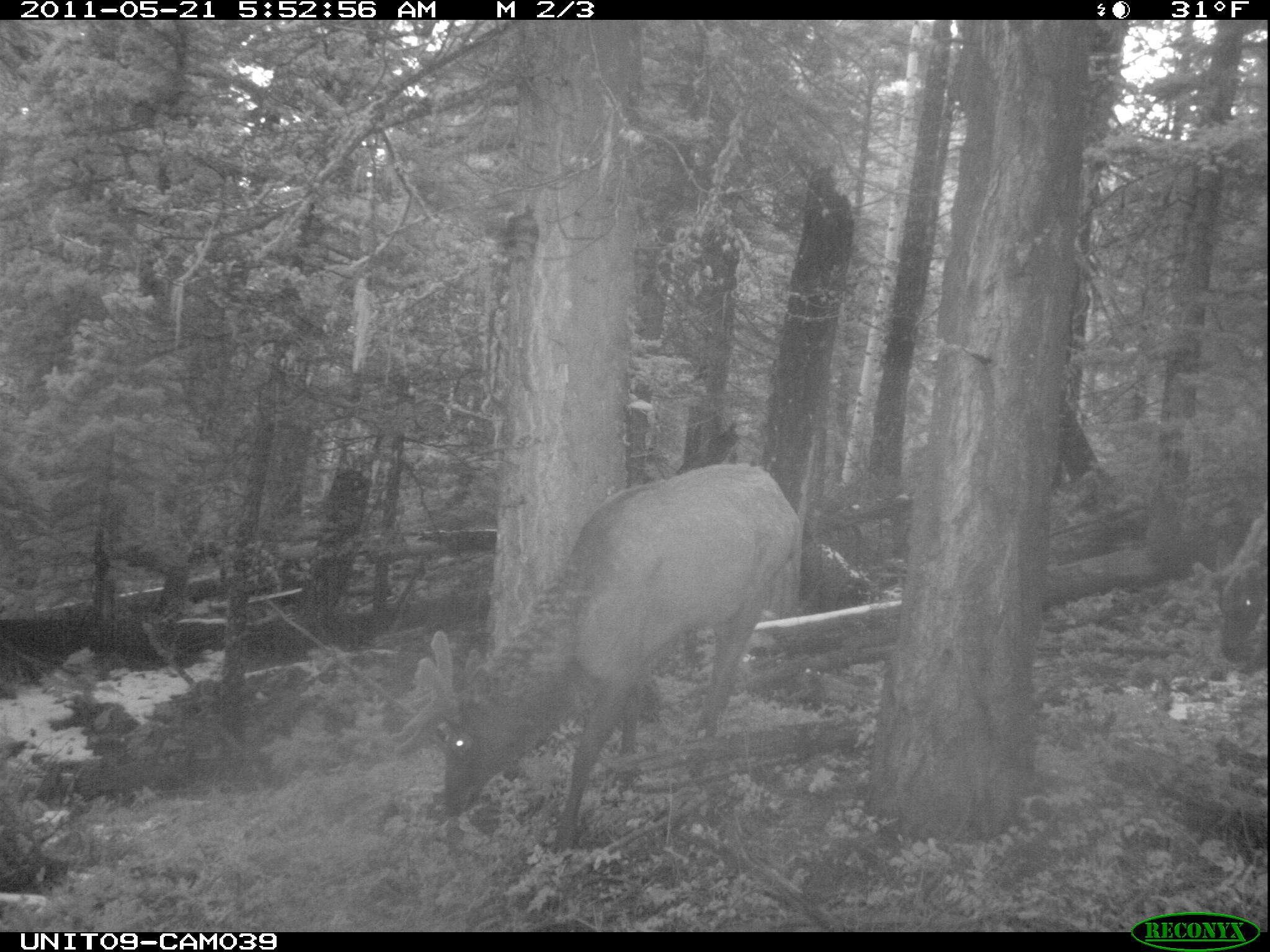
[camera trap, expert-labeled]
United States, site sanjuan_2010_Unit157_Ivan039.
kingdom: Animalia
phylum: Chordata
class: Mammalia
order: Artiodactyla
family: Cervidae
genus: Cervus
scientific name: Cervus elaphus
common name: red deer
Cervus elaphus (red deer).